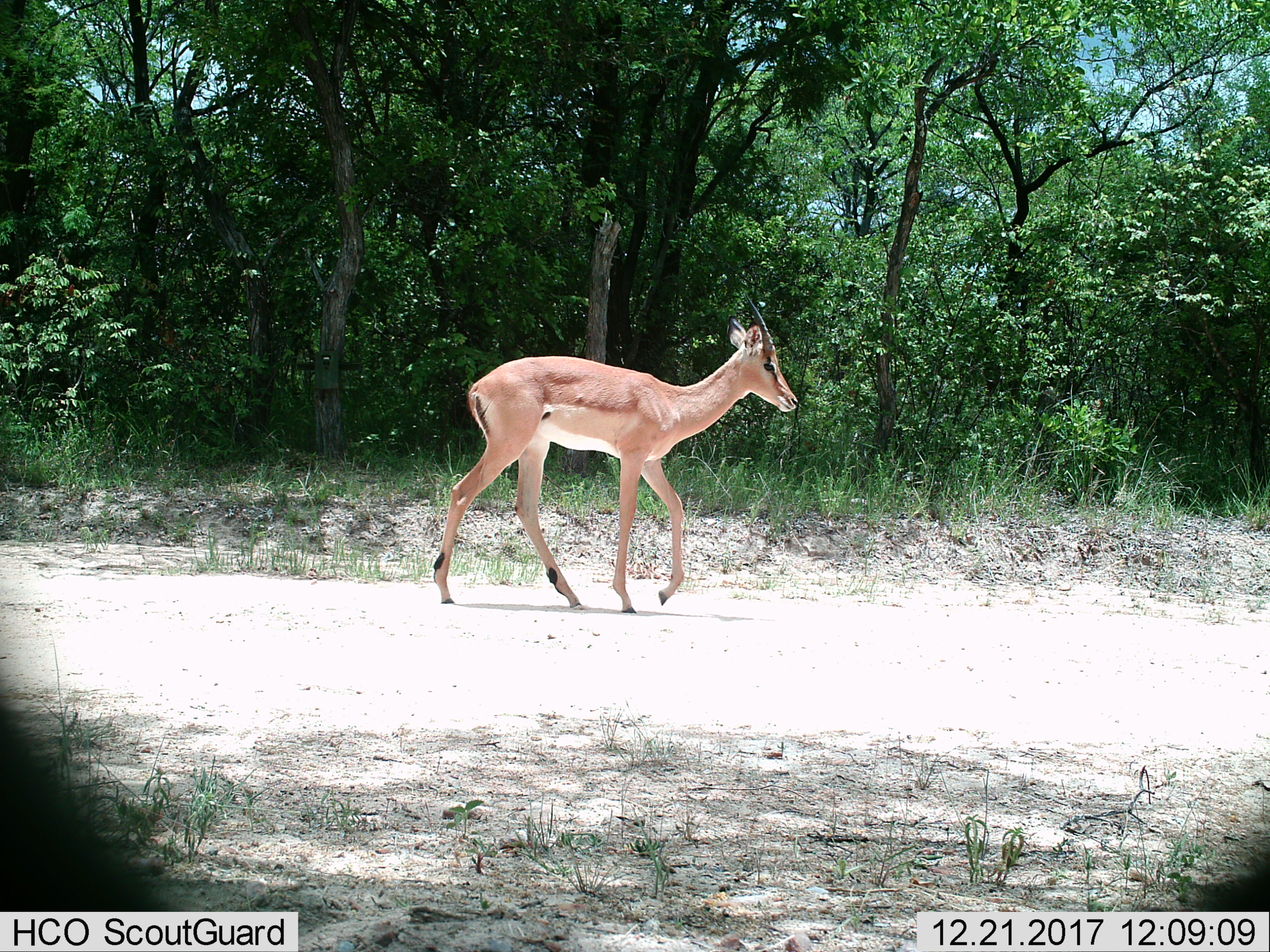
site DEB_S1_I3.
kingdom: Animalia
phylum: Chordata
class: Mammalia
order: Artiodactyla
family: Bovidae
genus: Aepyceros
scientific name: Aepyceros melampus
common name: impala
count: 1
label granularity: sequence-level